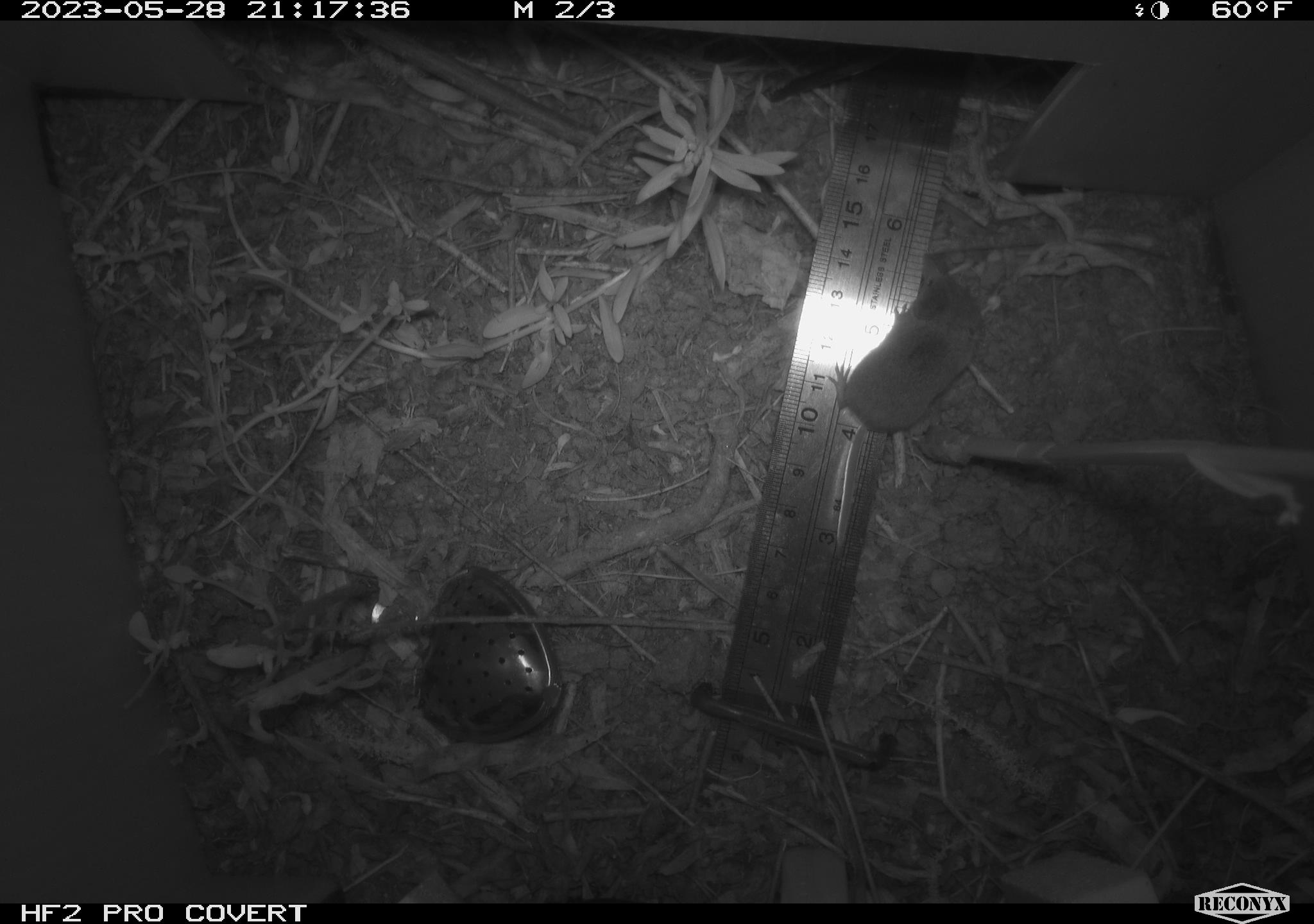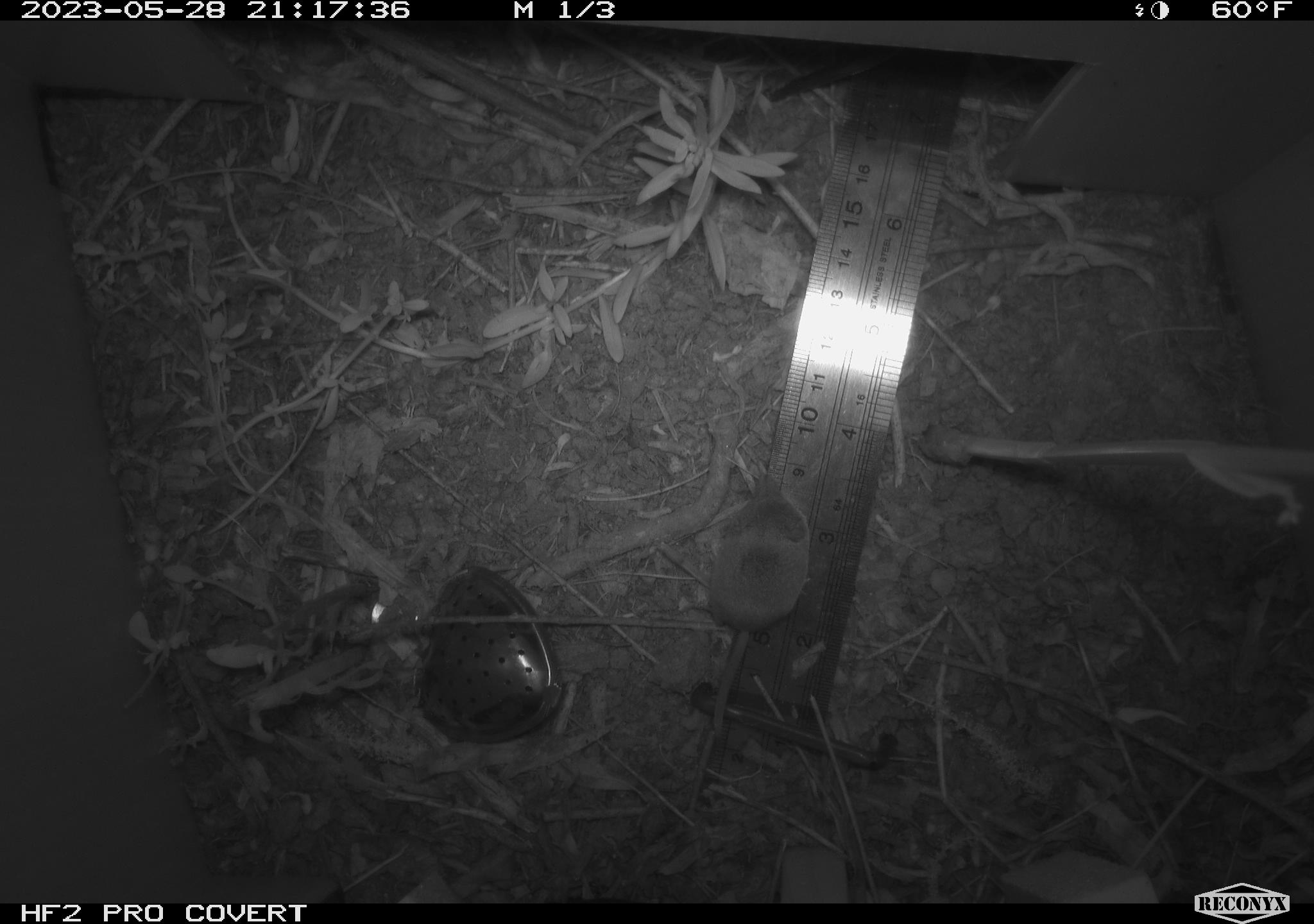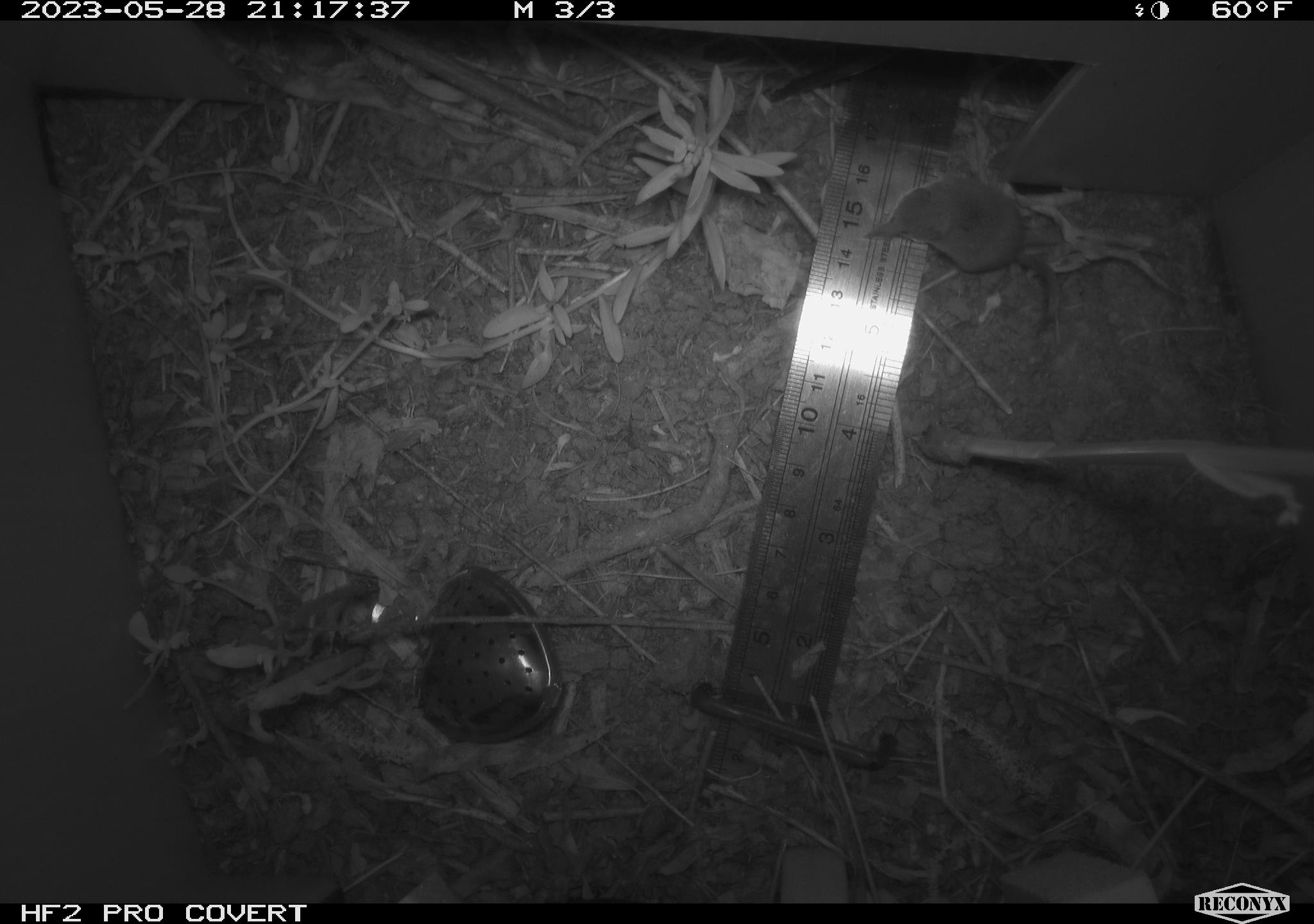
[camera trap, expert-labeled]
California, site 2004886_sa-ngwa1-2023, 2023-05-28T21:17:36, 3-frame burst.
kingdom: Animalia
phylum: Chordata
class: Mammalia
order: Eulipotyphla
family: Soricidae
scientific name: Soricidae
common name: shrews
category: soricidae family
Soricidae family (shrews) (Soricidae).